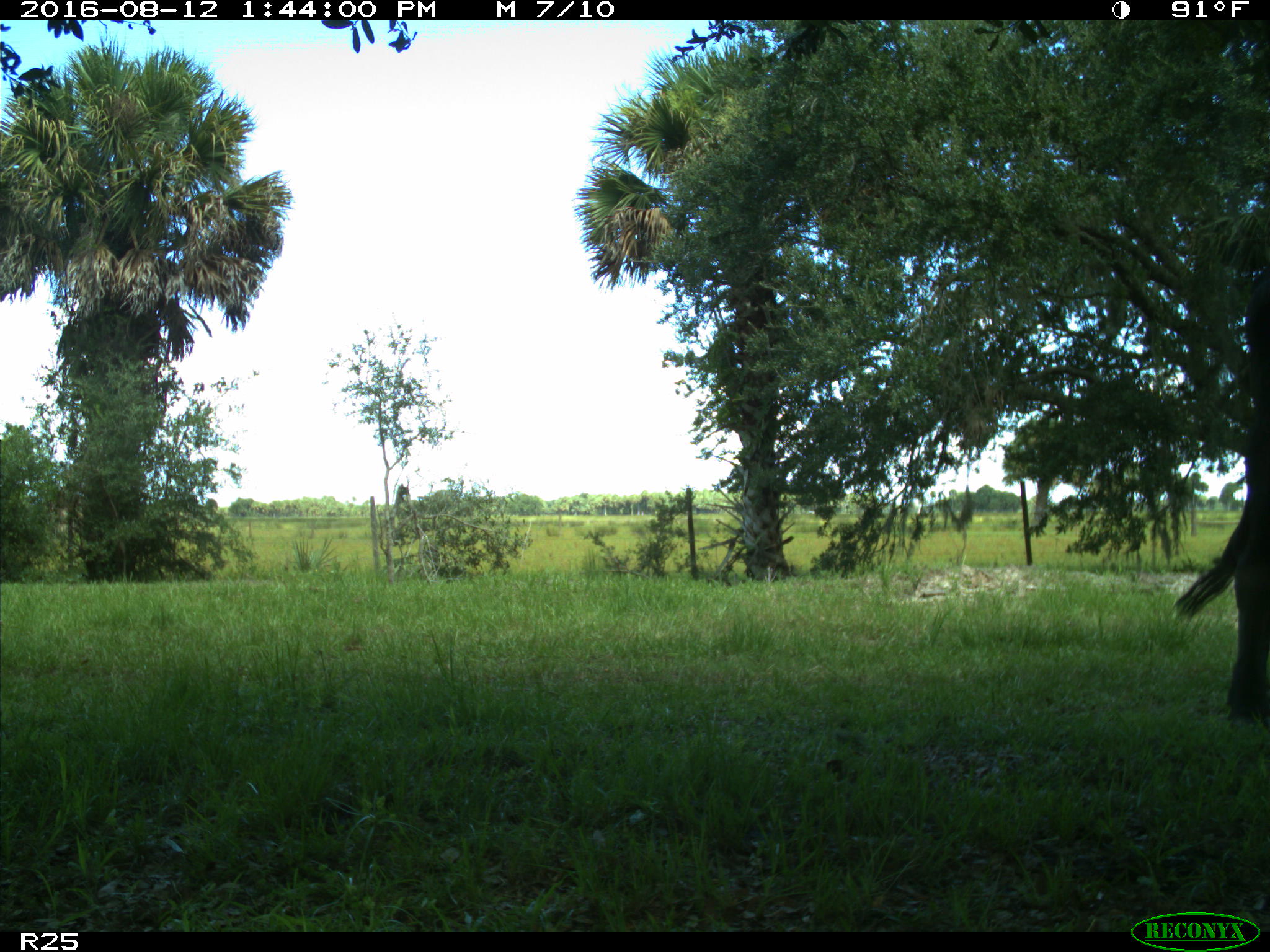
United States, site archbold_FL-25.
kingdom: Animalia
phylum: Chordata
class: Mammalia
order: Artiodactyla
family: Bovidae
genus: Bos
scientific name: Bos taurus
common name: domestic cow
Bos taurus (domestic cow).